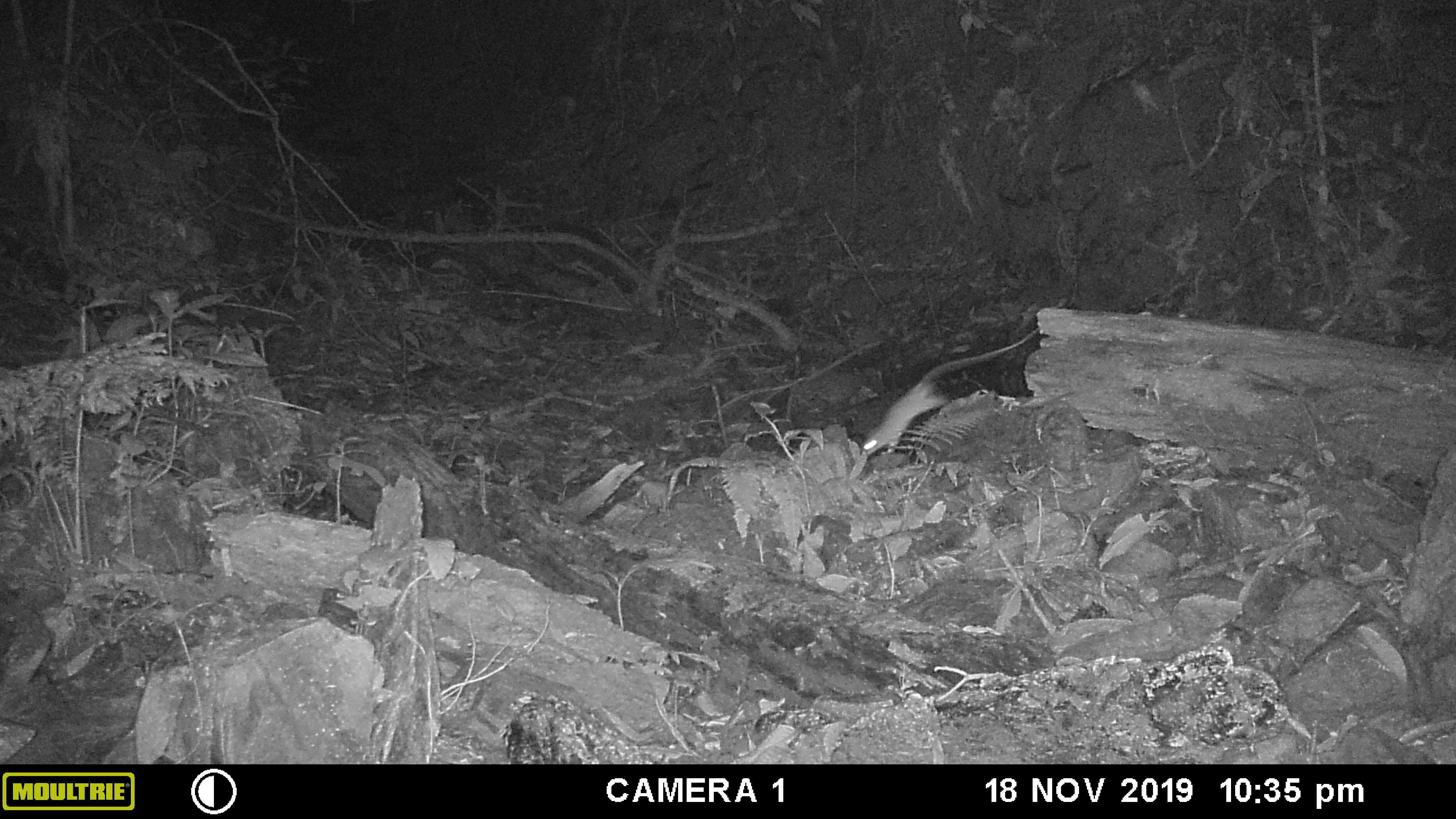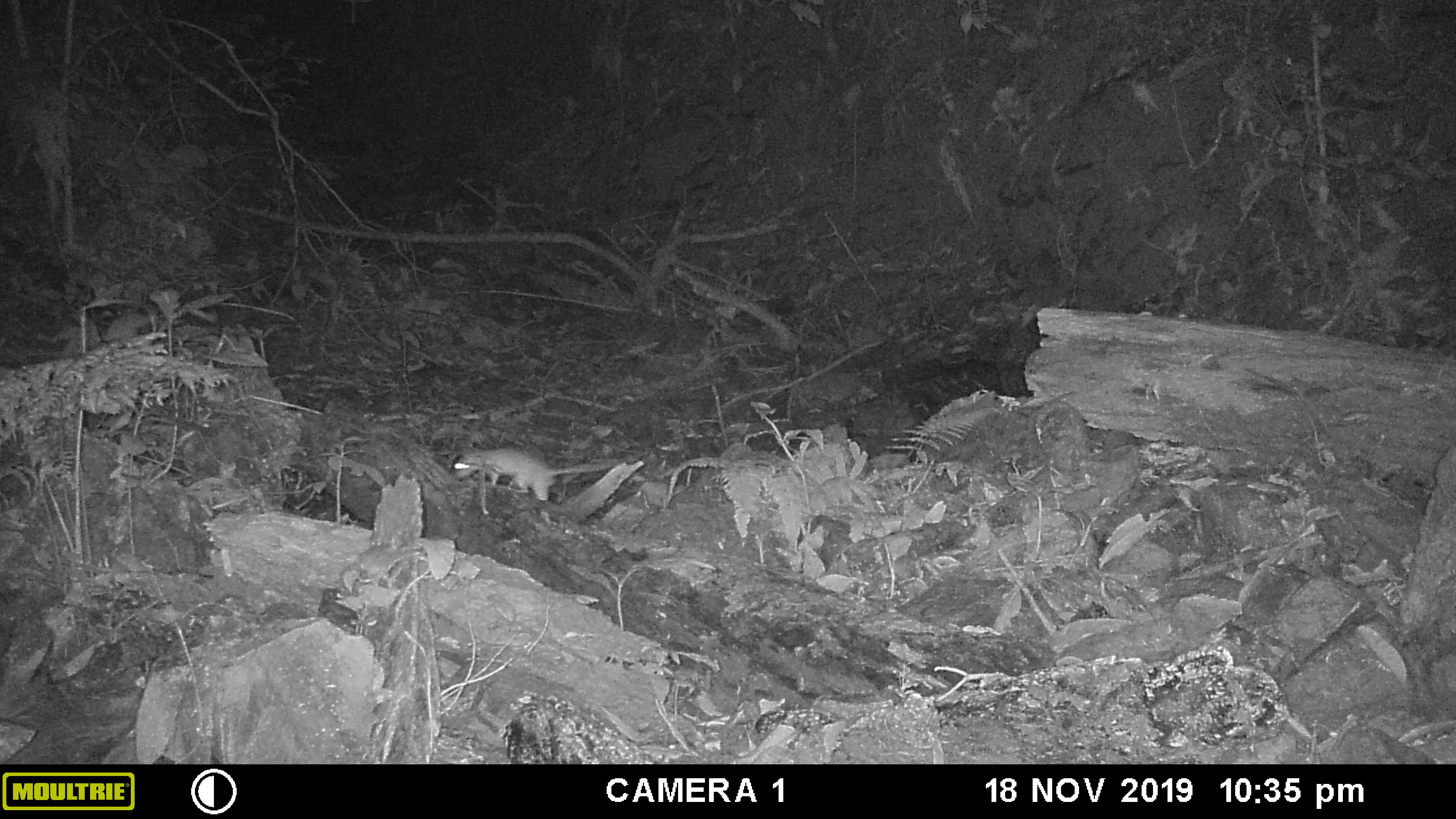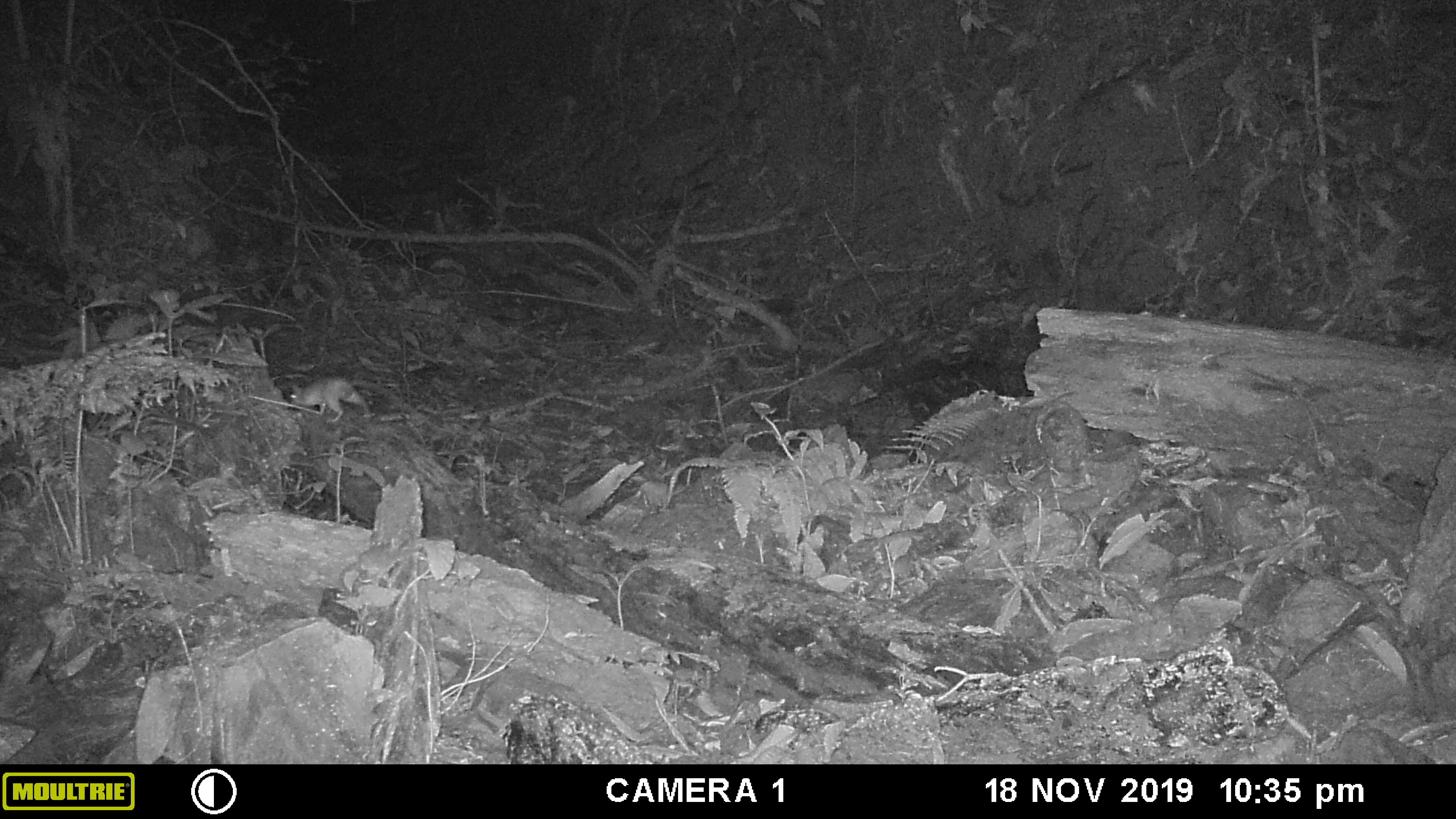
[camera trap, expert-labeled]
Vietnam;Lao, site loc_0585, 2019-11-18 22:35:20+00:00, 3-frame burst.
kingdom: Animalia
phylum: Chordata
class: Mammalia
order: Rodentia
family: Muridae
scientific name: Muridae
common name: old-world mice and rats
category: unidentified murid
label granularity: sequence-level